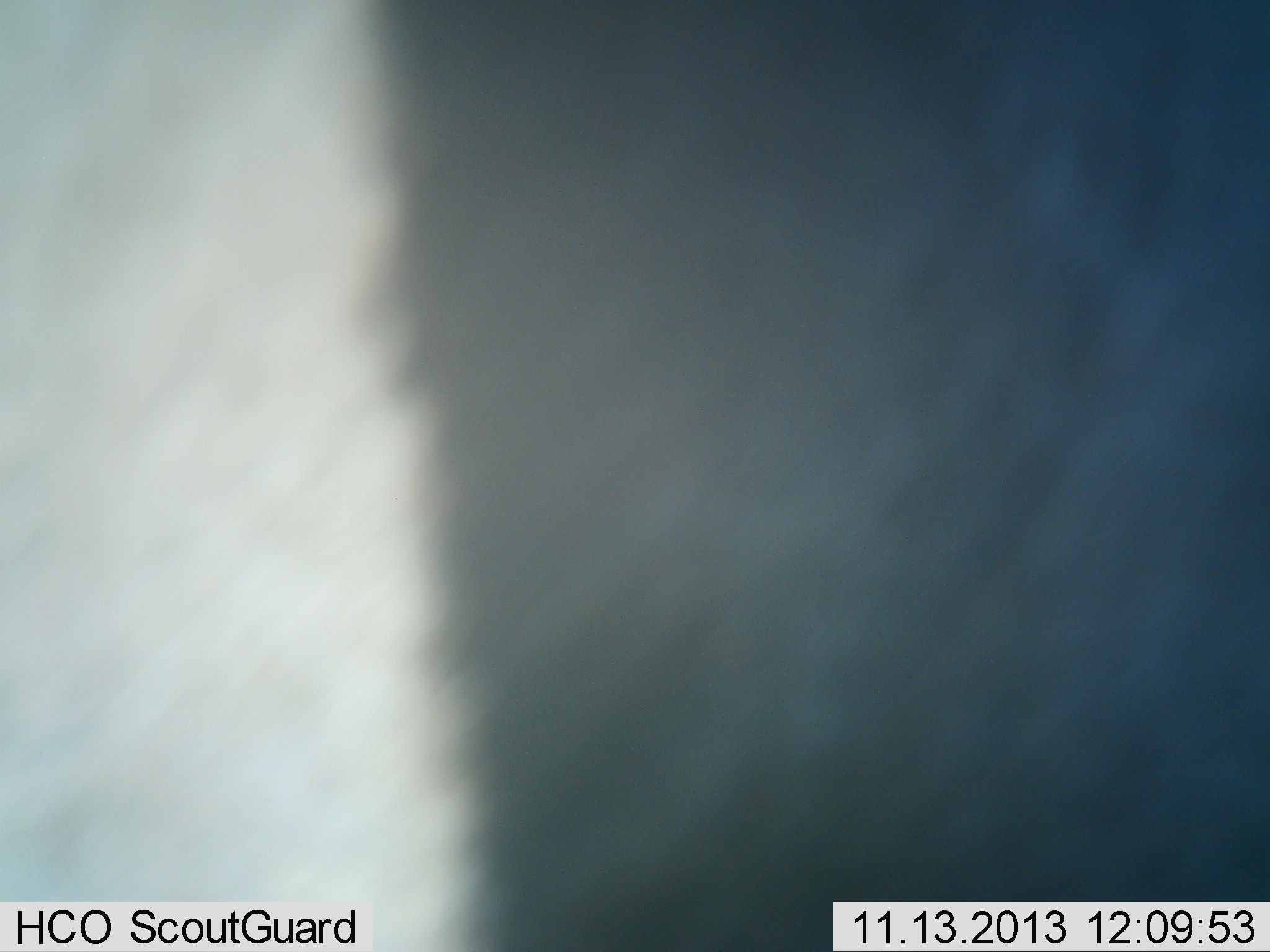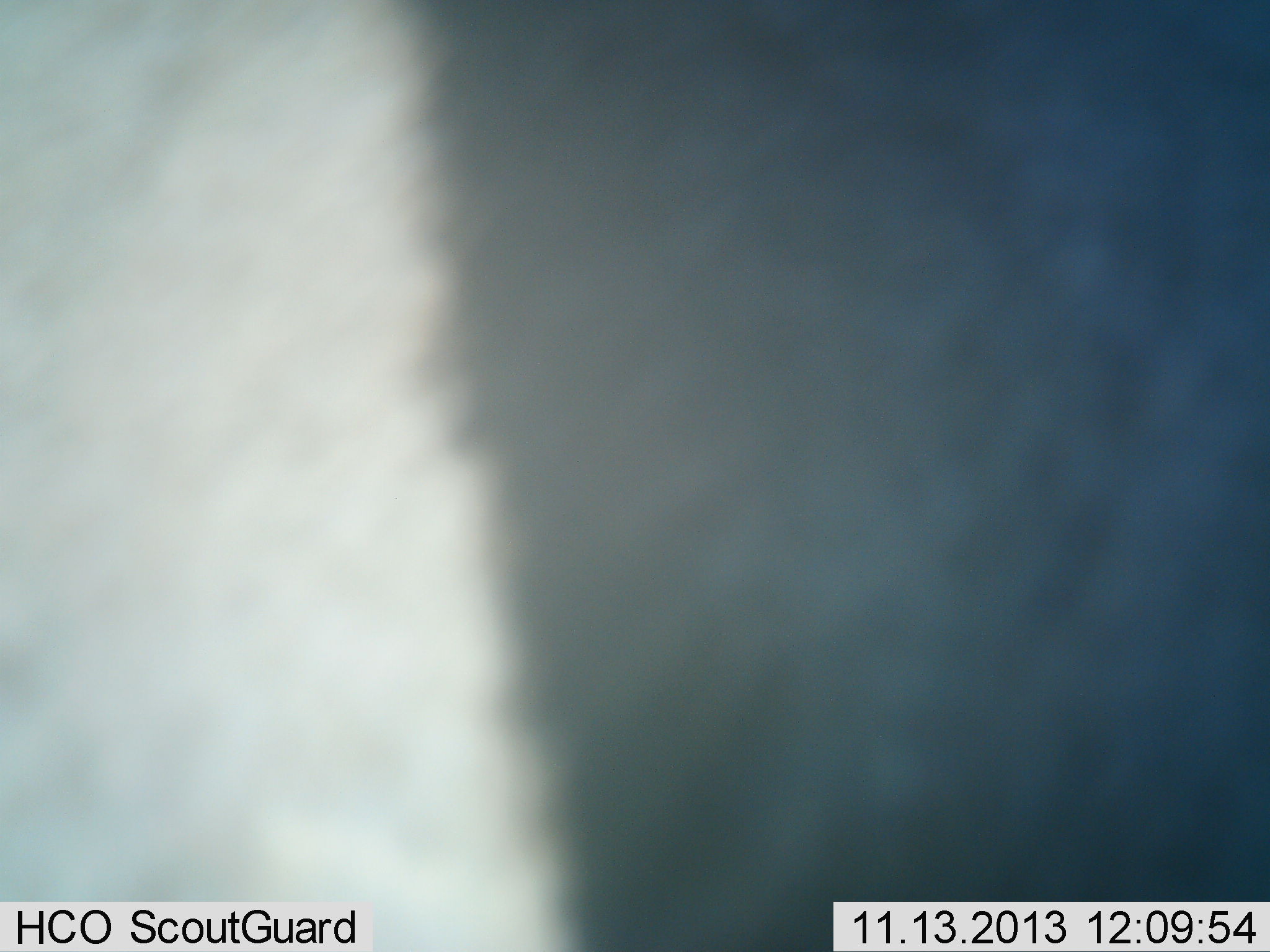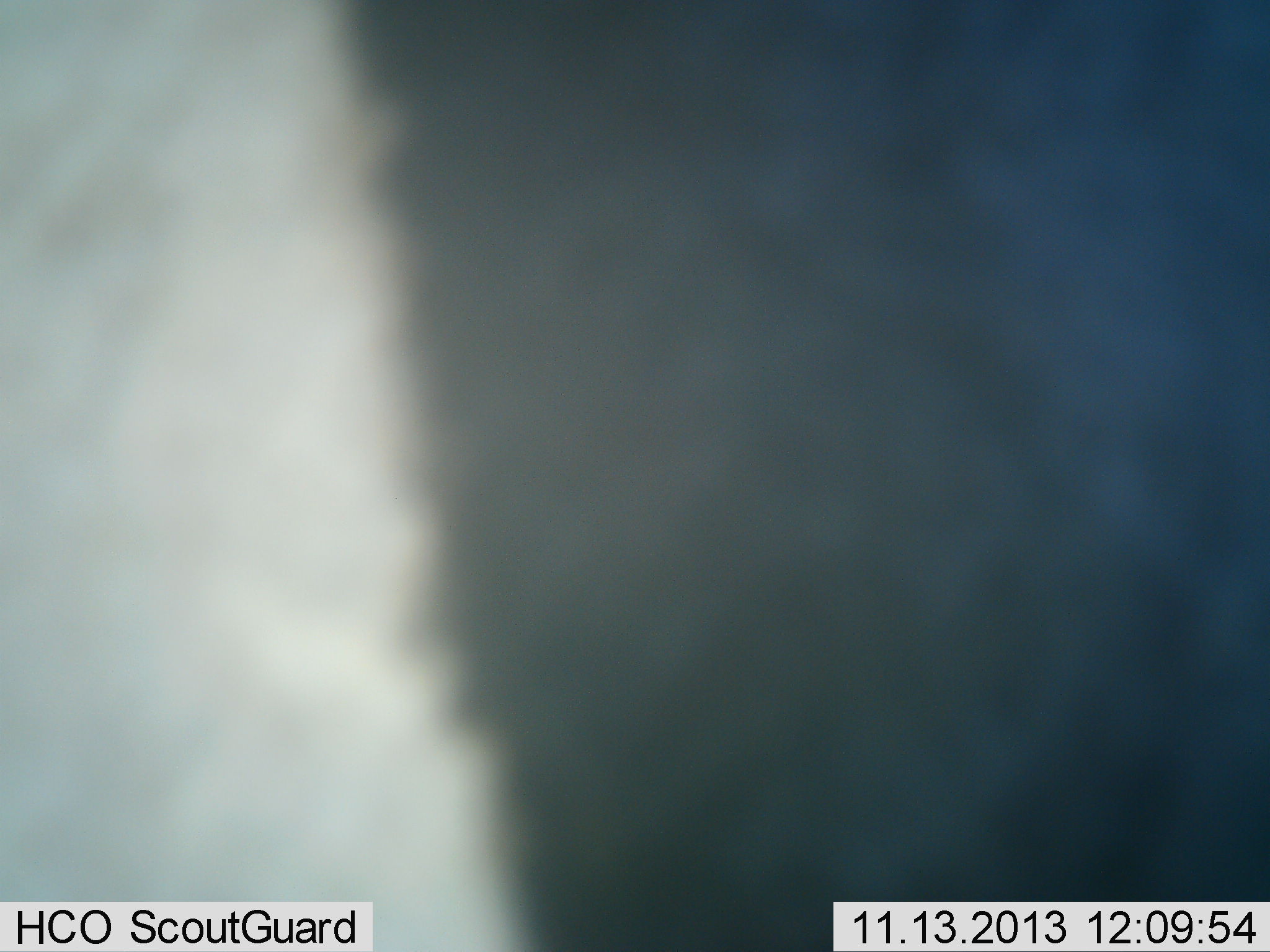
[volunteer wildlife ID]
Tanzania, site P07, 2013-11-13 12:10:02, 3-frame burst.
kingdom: Animalia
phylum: Chordata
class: Mammalia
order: Perissodactyla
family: Equidae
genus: Equus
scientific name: Equus quagga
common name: plains zebra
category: zebra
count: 1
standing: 88%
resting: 0%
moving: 12%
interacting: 0%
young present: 0%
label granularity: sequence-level